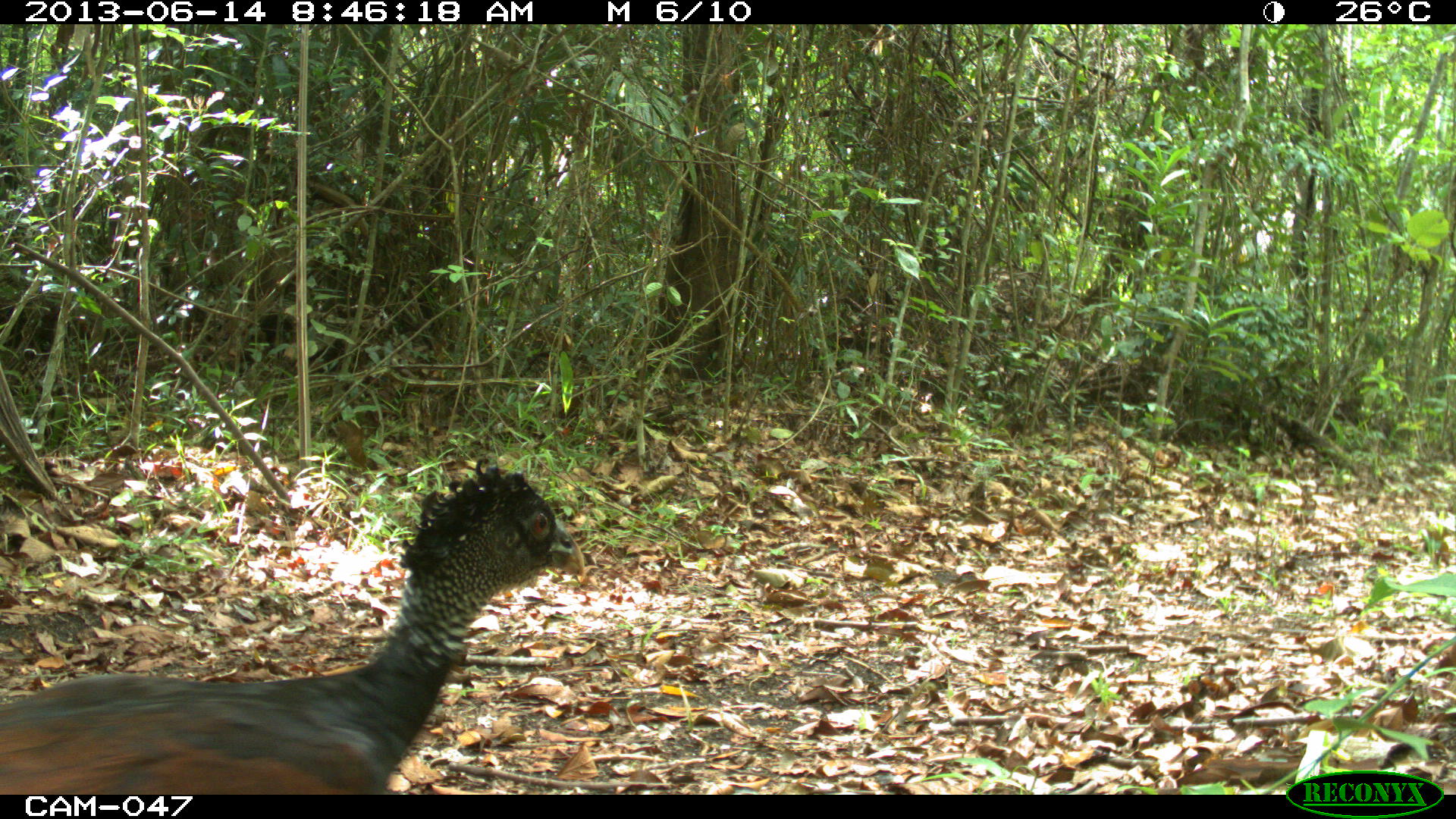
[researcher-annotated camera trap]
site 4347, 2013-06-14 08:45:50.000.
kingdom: Animalia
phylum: Chordata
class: Aves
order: Galliformes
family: Cracidae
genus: Crax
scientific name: Crax rubra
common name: great curassow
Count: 1.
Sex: female.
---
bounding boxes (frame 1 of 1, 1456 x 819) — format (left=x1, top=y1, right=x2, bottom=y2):
crax rubra: (left=0, top=455, right=584, bottom=793)